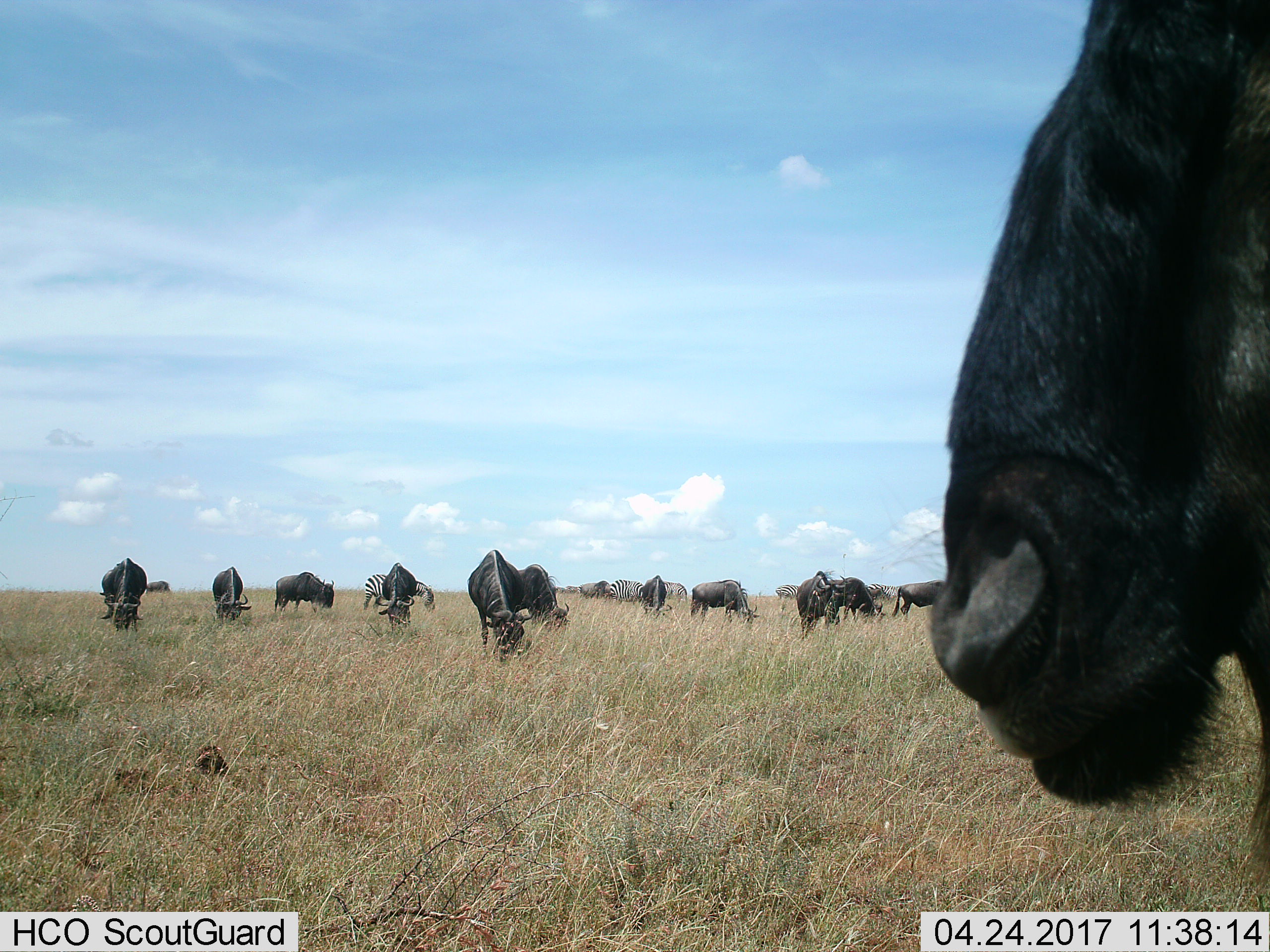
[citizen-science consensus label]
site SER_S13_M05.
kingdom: Animalia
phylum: Chordata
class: Mammalia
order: Artiodactyla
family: Bovidae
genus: Connochaetes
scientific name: Connochaetes taurinus taurinus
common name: blue wildebeest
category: wildebeestblue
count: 11-50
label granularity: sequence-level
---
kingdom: Animalia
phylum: Chordata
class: Mammalia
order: Perissodactyla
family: Equidae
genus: Equus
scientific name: Equus quagga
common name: plains zebra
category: zebraplains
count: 5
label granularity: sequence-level